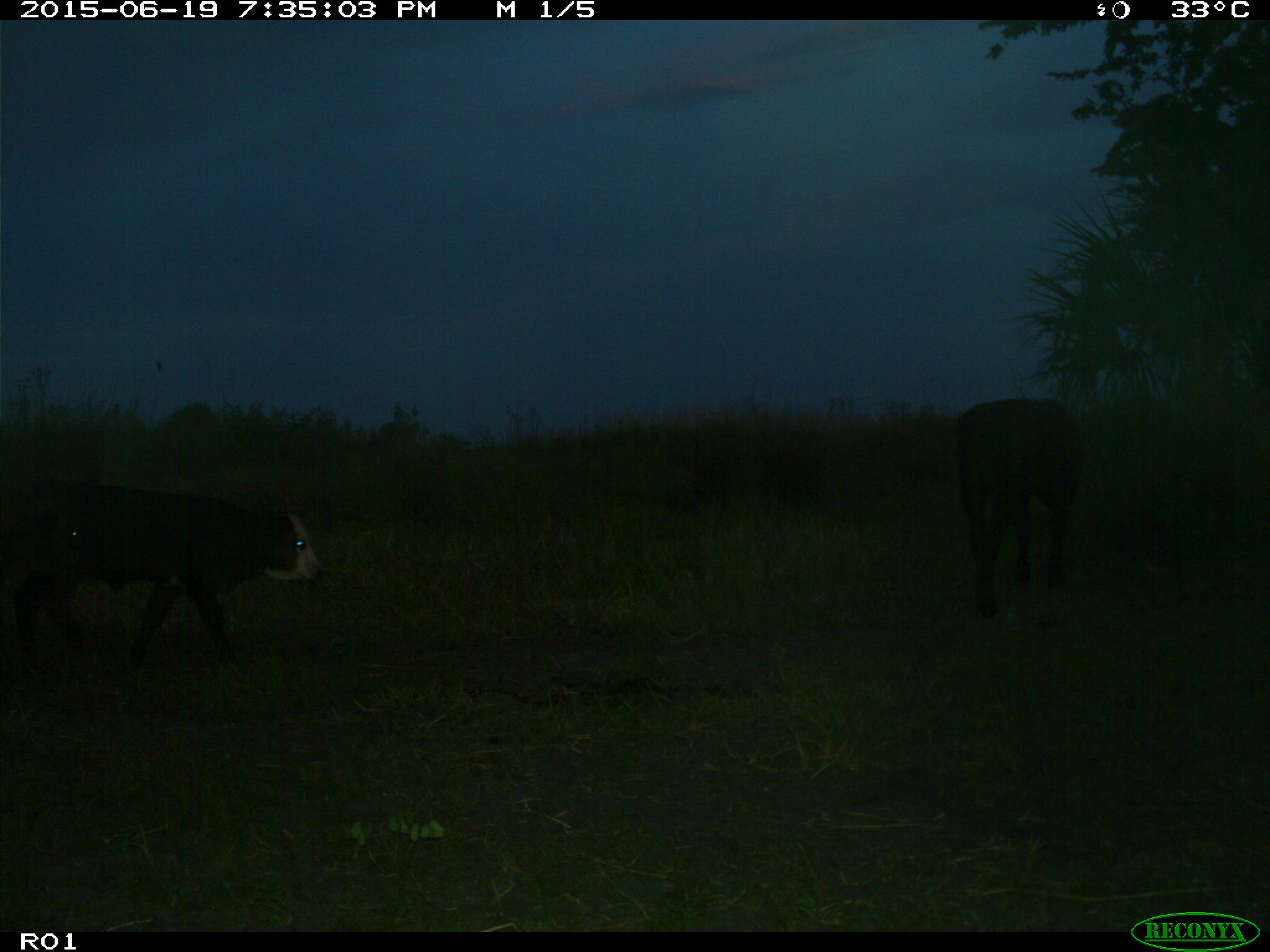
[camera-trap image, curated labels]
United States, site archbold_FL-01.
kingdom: Animalia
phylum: Chordata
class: Mammalia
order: Artiodactyla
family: Bovidae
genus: Bos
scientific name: Bos taurus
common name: domestic cow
Bos taurus (domestic cow).